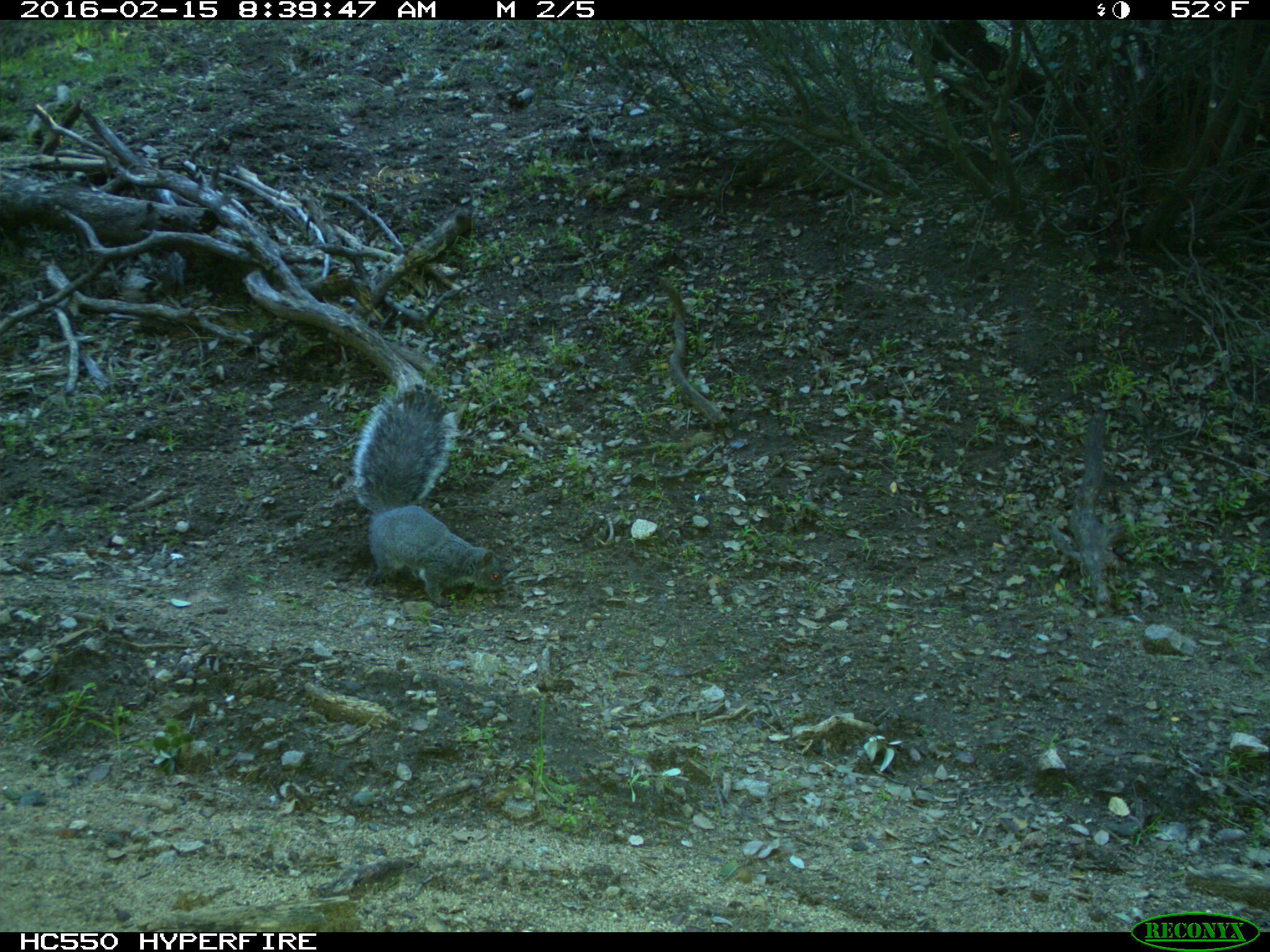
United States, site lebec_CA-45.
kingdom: Animalia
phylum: Chordata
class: Mammalia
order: Rodentia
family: Sciuridae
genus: Sciurus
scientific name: Sciurus carolinensis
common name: eastern gray squirrel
Sciurus carolinensis (eastern gray squirrel).